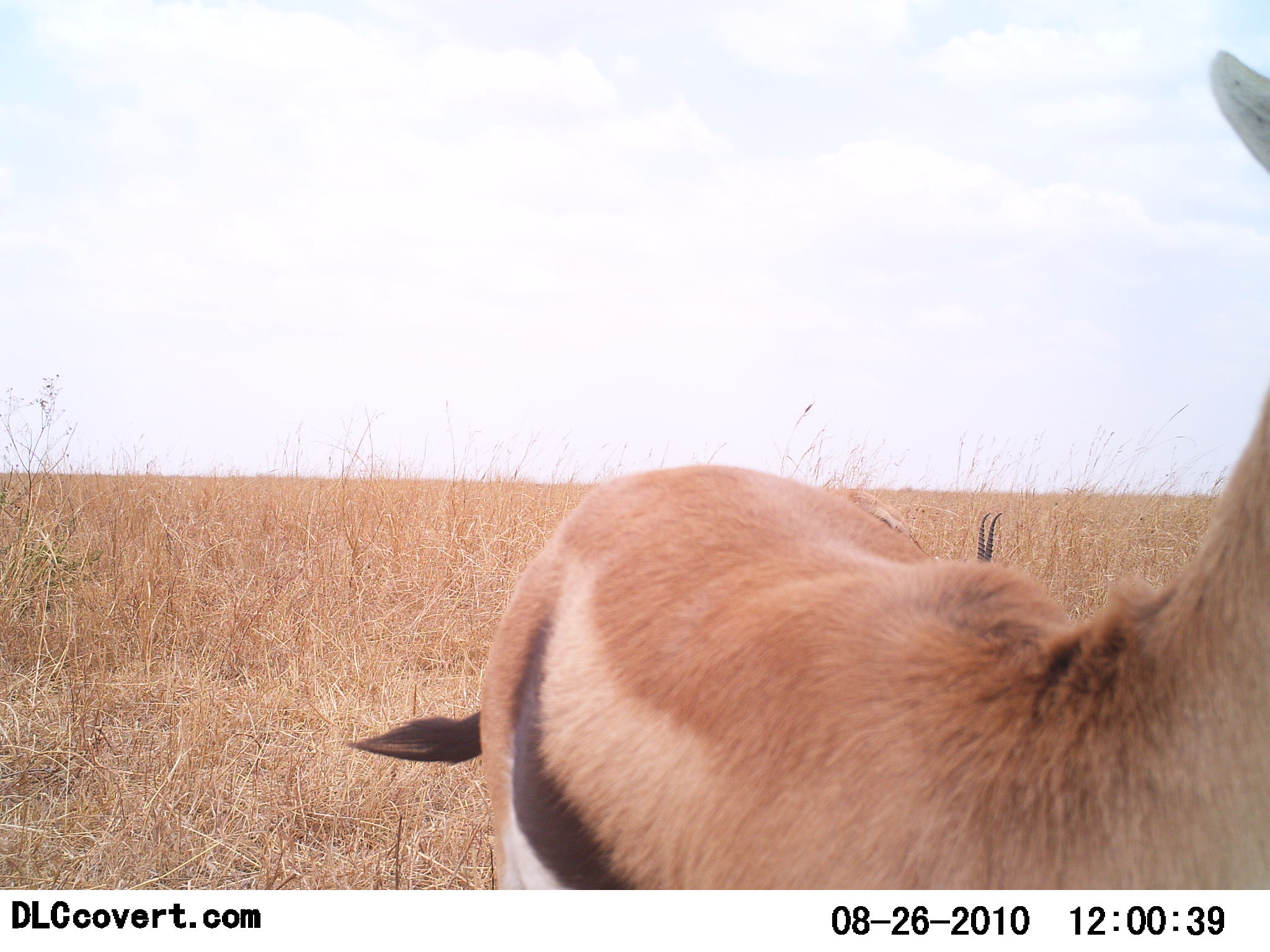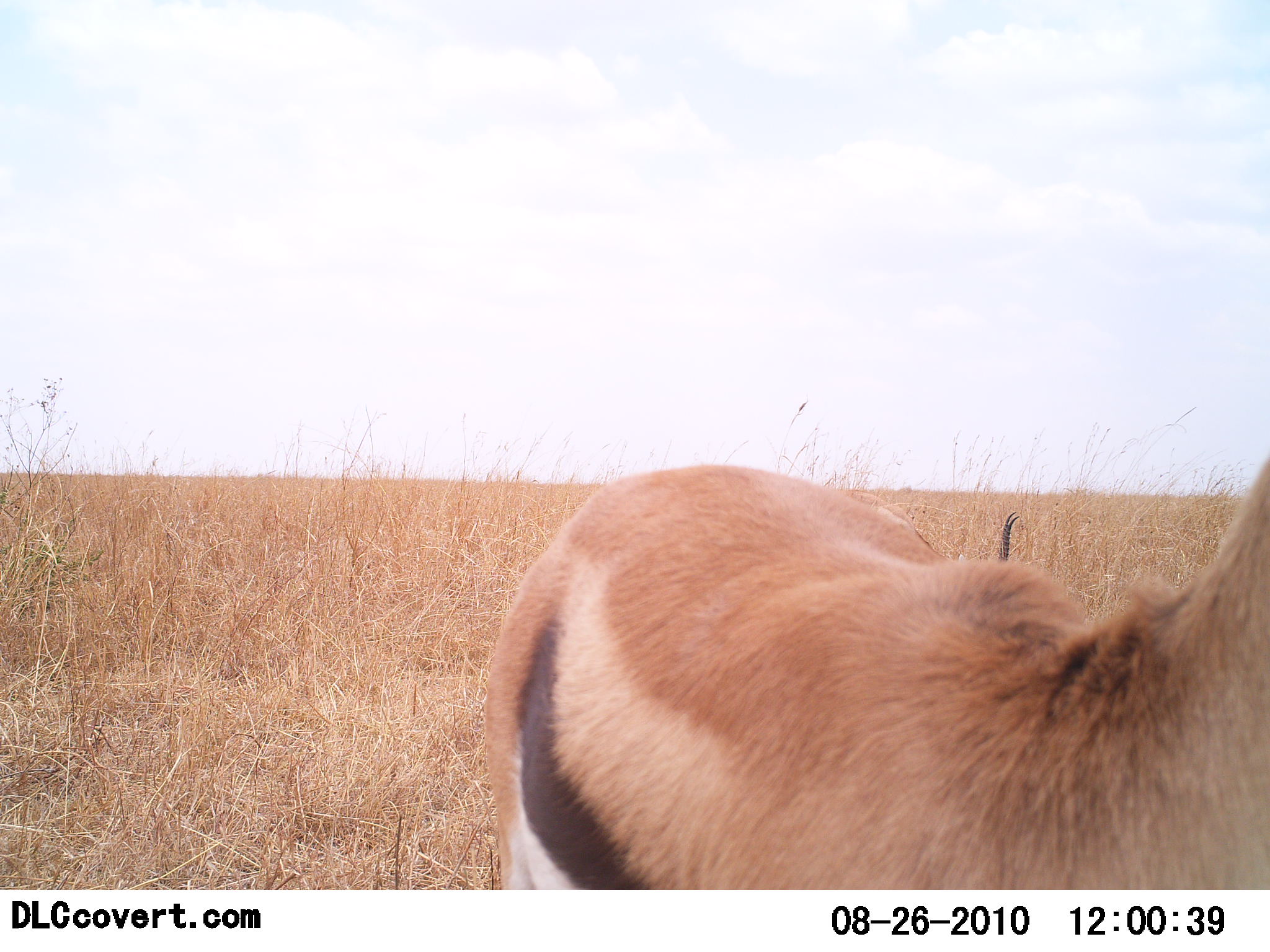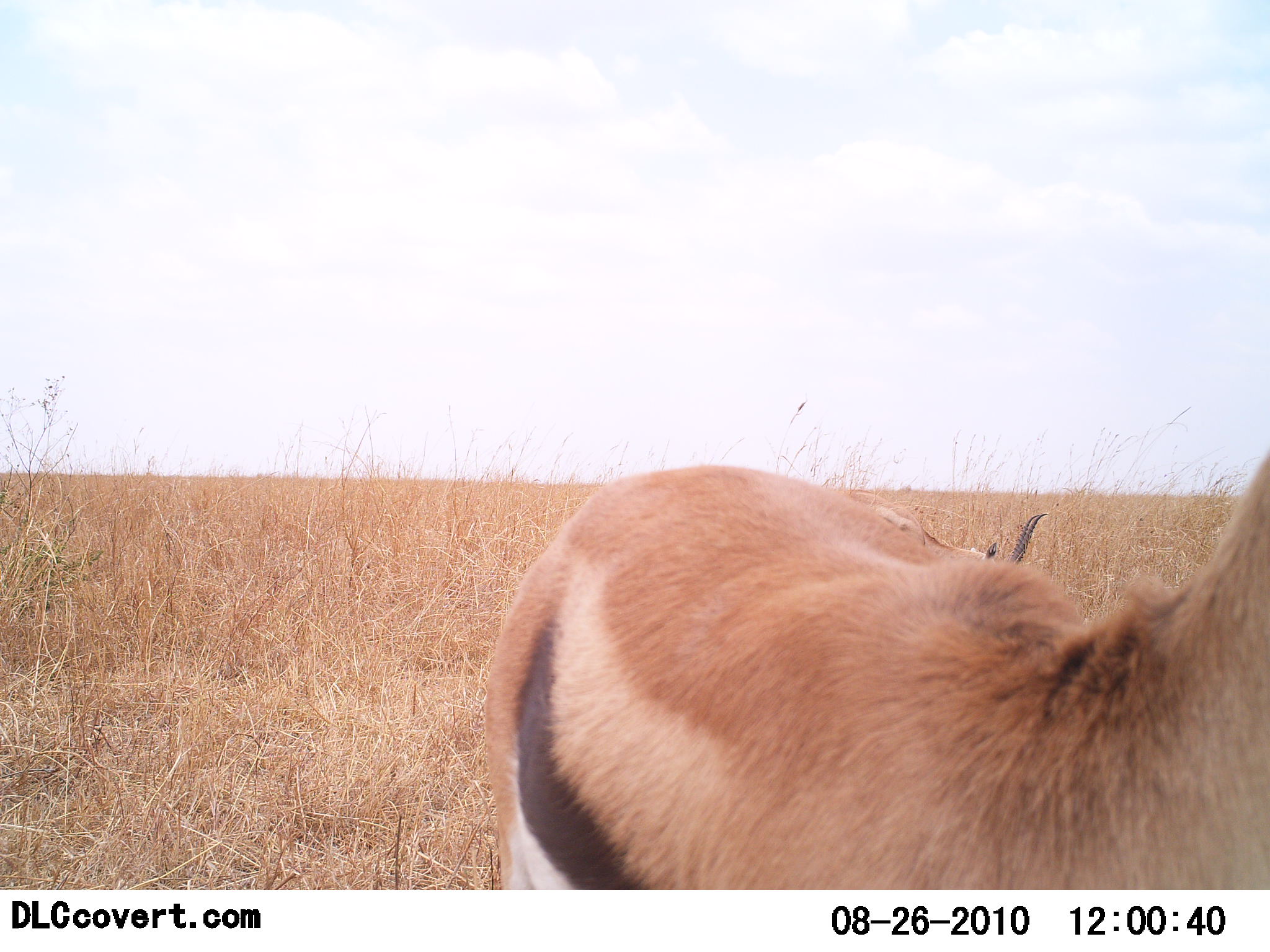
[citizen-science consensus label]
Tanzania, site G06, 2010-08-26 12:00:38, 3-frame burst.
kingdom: Animalia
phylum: Chordata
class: Mammalia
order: Artiodactyla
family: Bovidae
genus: Eudorcas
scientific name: Eudorcas thomsonii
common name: thomson's gazelle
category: gazellethomsons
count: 2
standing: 91%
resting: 9%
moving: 9%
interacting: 0%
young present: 0%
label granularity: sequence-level